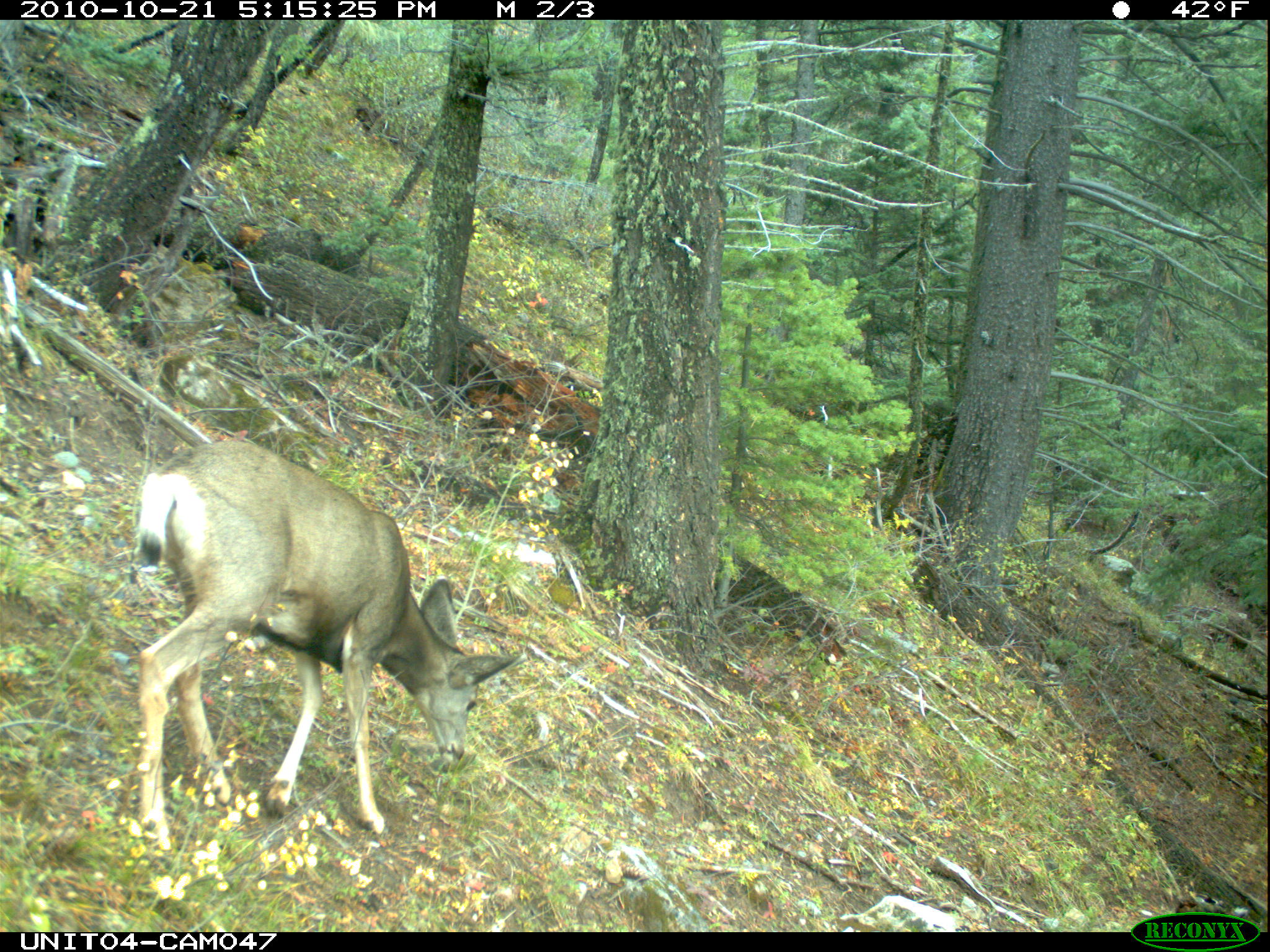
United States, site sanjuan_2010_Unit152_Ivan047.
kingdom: Animalia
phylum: Chordata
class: Mammalia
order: Artiodactyla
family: Cervidae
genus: Odocoileus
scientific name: Odocoileus hemionus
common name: mule deer